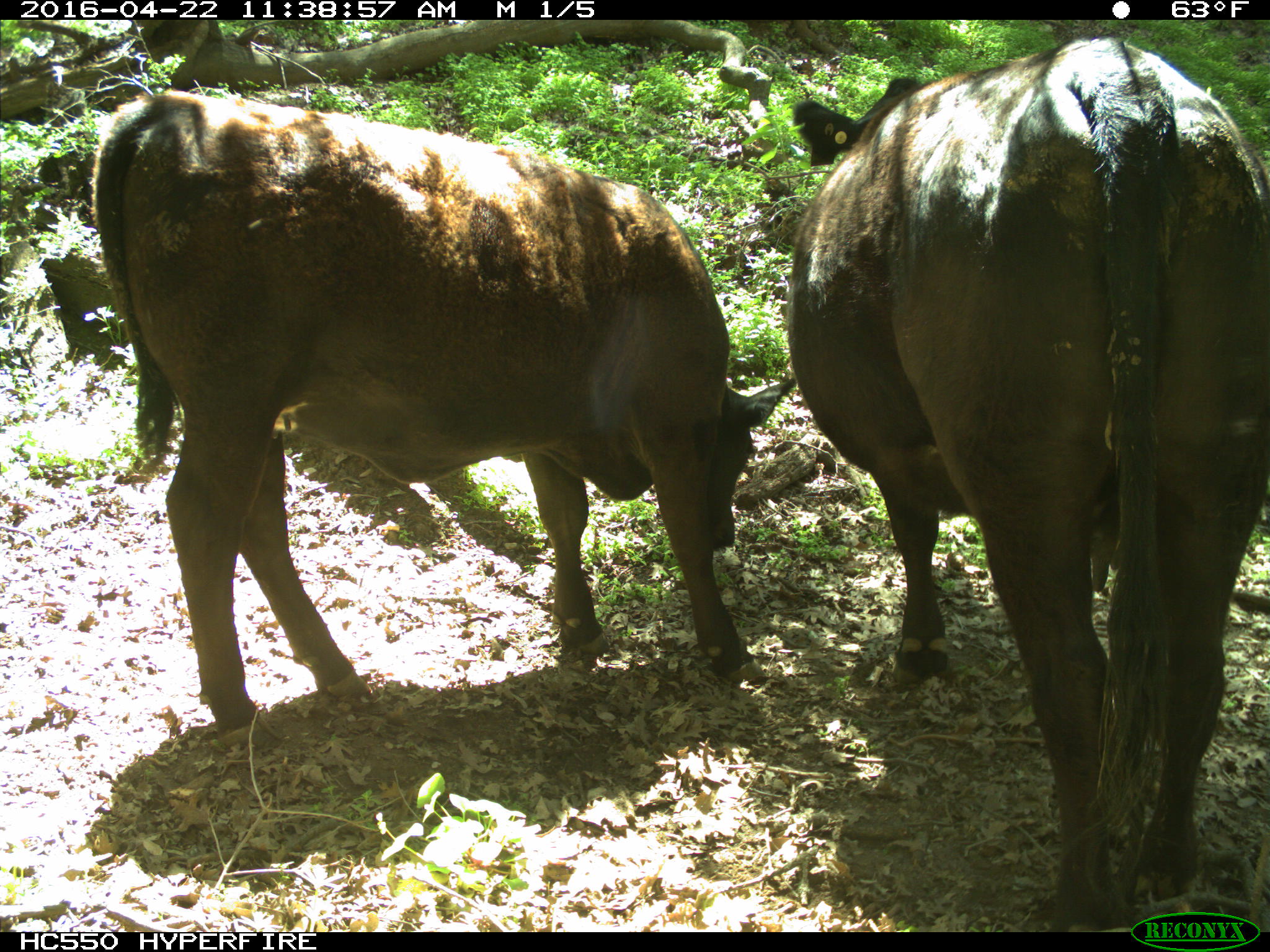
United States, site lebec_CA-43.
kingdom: Animalia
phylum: Chordata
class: Mammalia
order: Artiodactyla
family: Bovidae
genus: Bos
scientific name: Bos taurus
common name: domestic cow